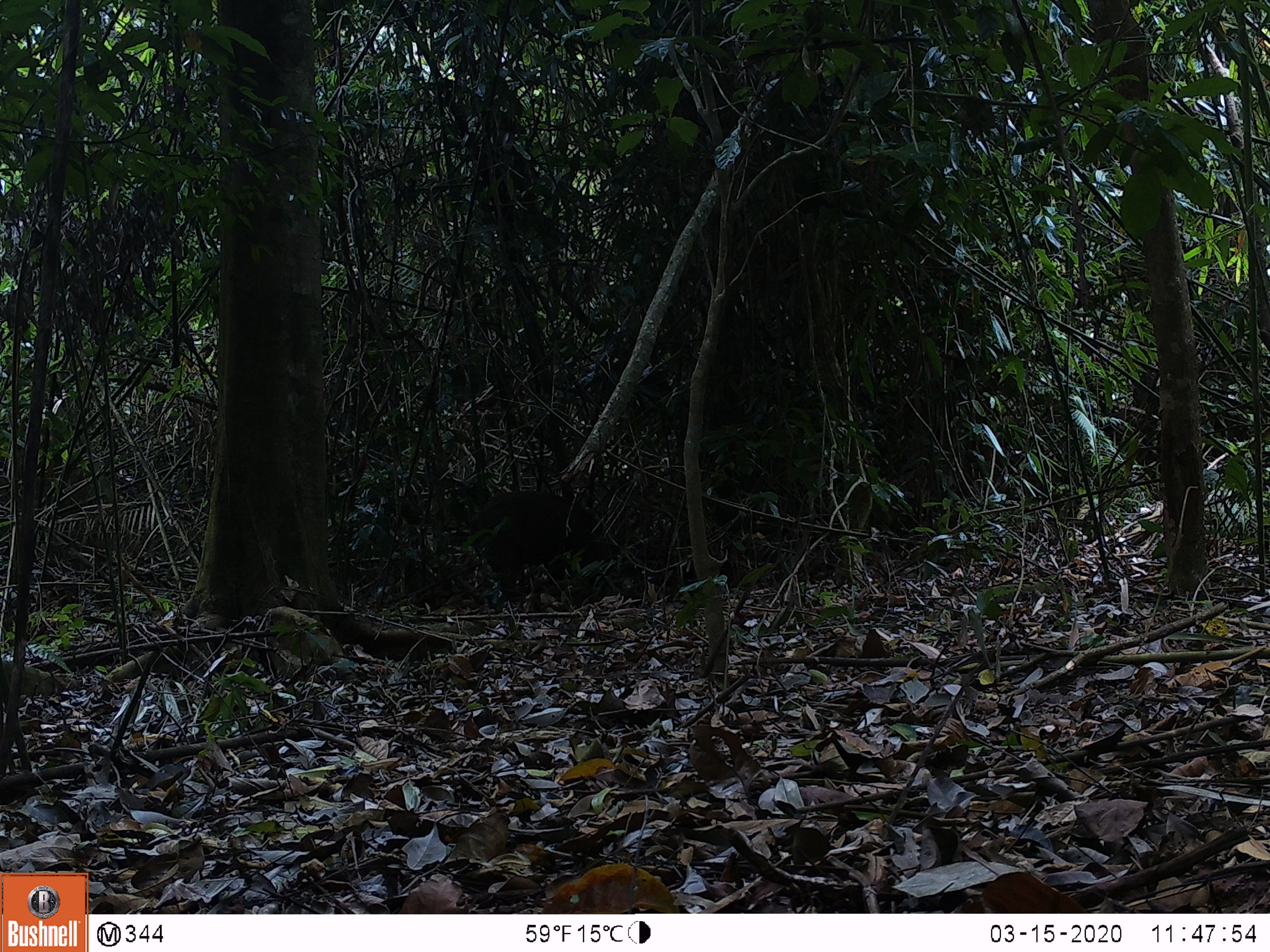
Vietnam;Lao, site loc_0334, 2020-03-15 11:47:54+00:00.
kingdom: Animalia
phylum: Chordata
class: Mammalia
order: Artiodactyla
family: Suidae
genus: Sus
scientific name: Sus scrofa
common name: eurasian wild pig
Eurasian wild pig (Sus scrofa). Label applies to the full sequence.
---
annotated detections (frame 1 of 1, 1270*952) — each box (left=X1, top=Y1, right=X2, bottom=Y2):
eurasian wild pig: (left=469, top=488, right=620, bottom=603)